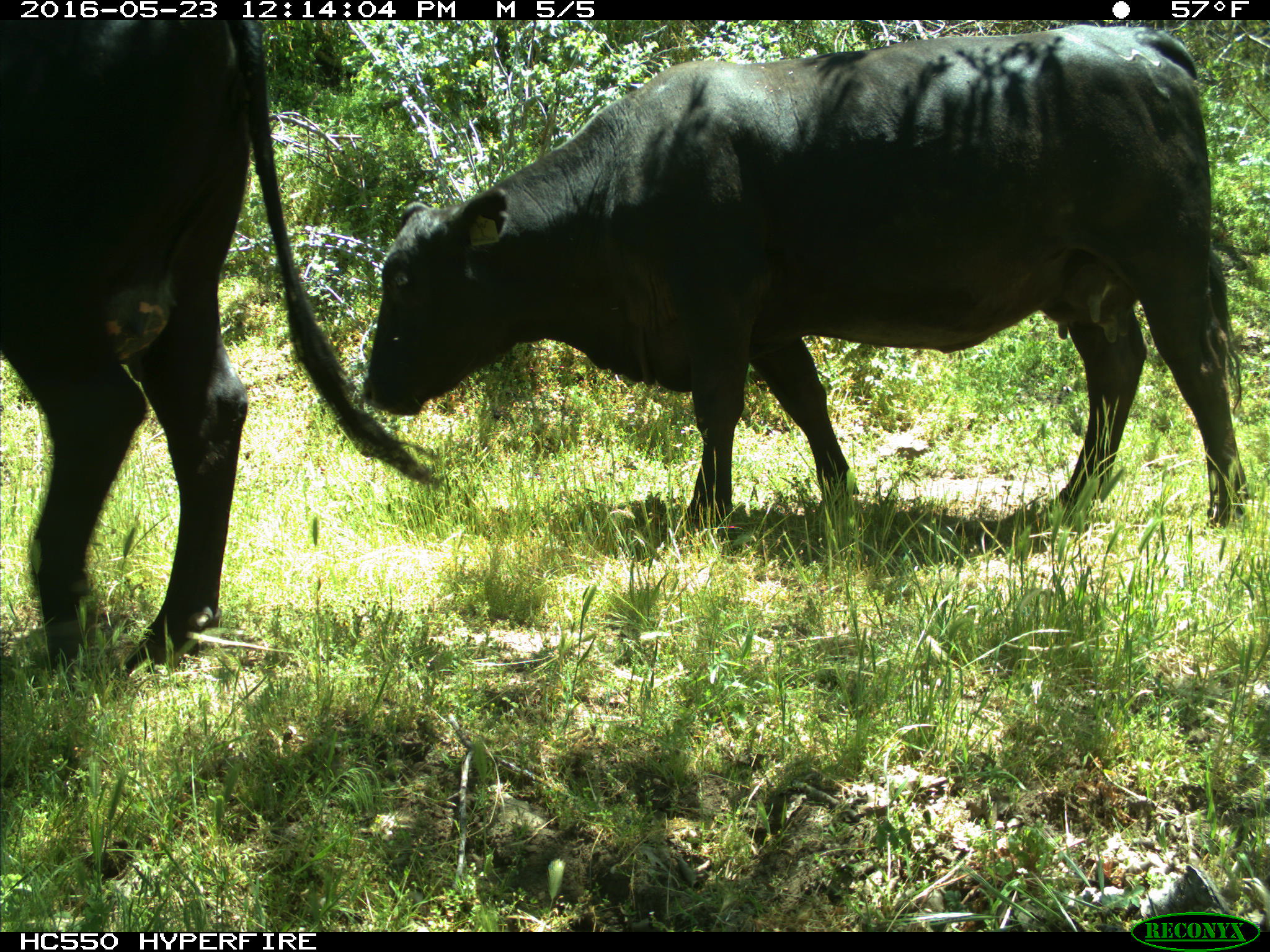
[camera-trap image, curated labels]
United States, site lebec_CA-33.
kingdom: Animalia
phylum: Chordata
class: Mammalia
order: Artiodactyla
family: Bovidae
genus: Bos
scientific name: Bos taurus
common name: domestic cow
Bos taurus (domestic cow).